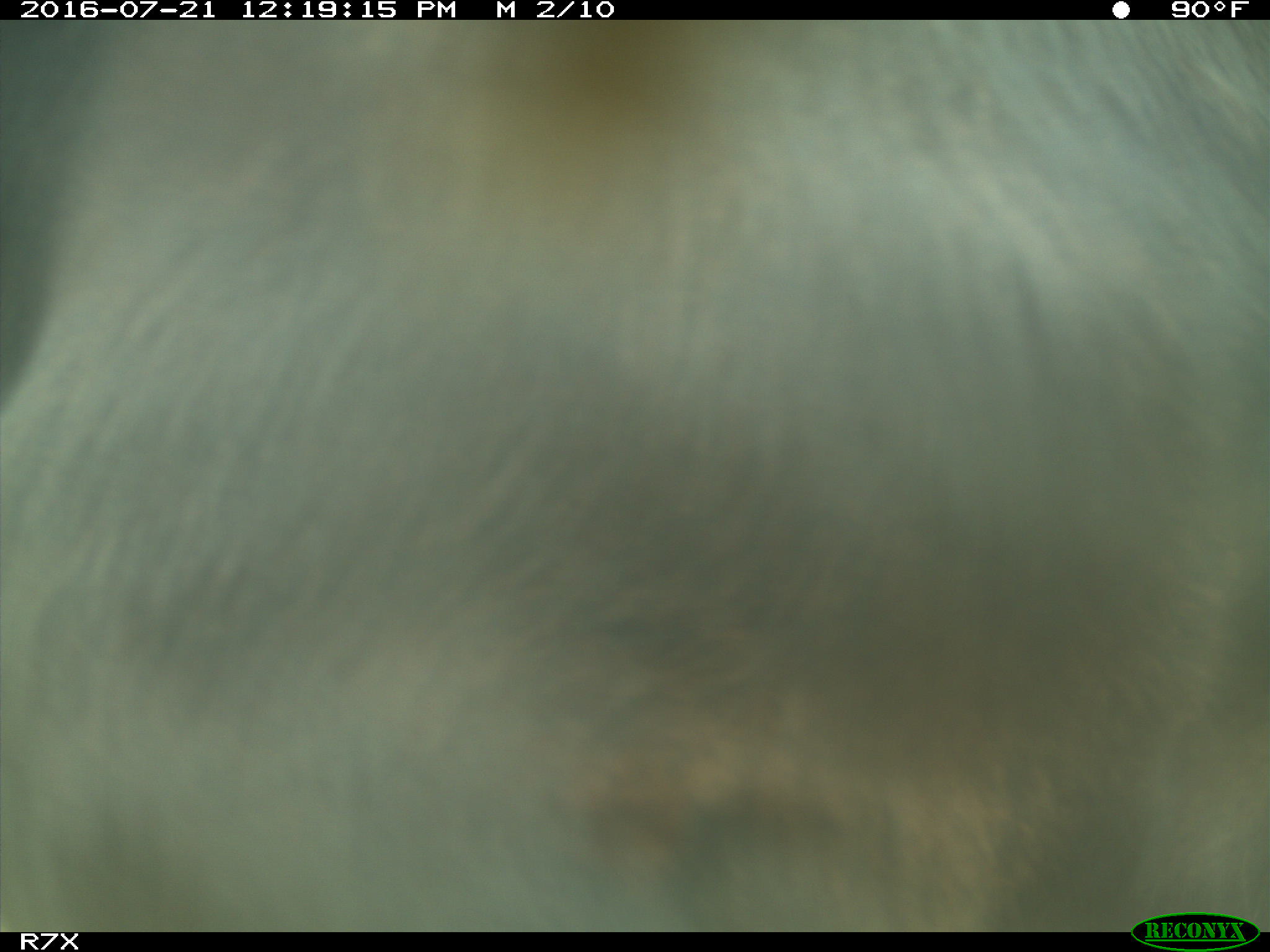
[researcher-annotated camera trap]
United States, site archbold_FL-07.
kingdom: Animalia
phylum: Chordata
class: Mammalia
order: Artiodactyla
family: Bovidae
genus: Bos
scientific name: Bos taurus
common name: domestic cow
Bos taurus (domestic cow).